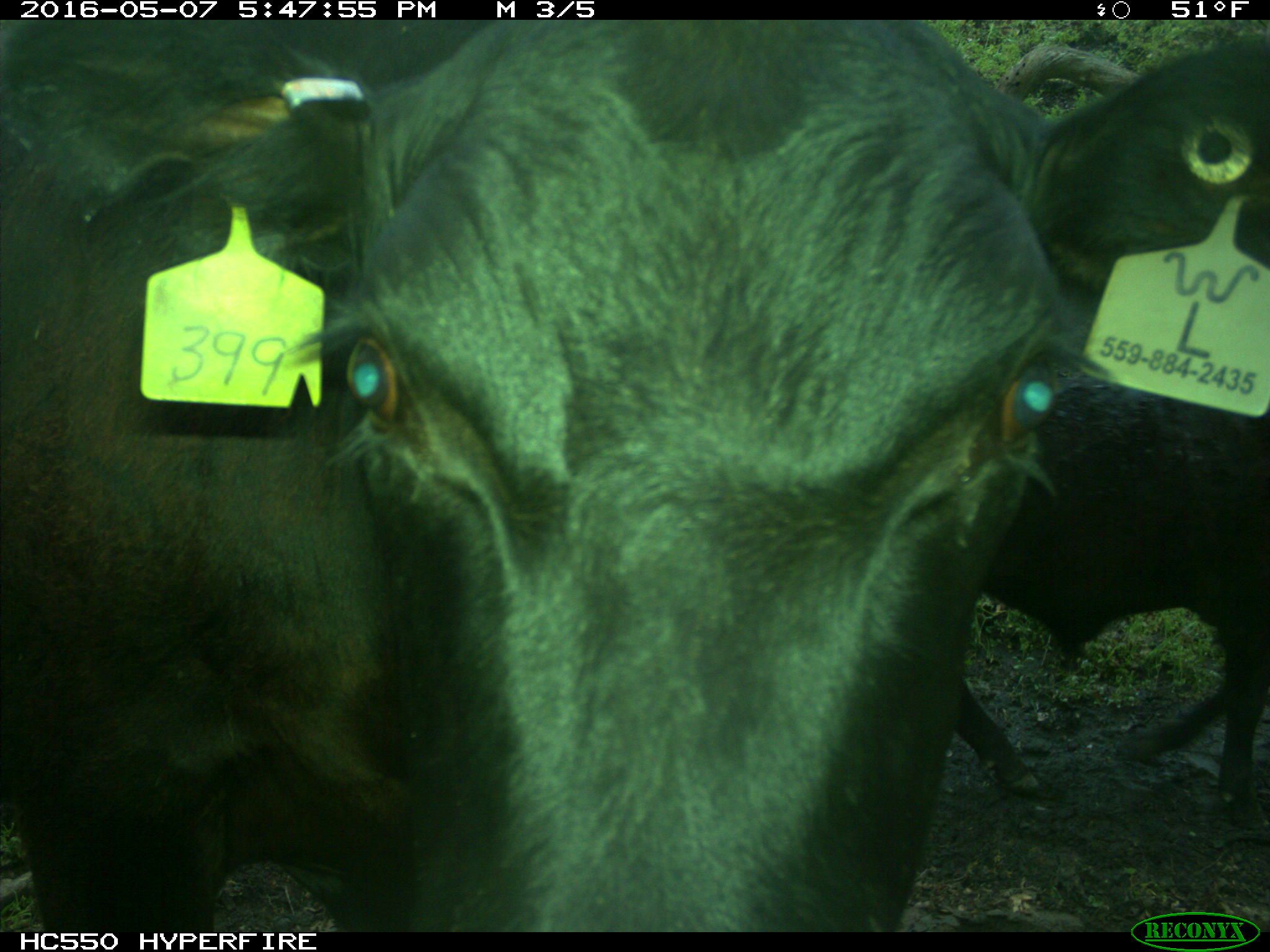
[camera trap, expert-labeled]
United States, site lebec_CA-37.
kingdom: Animalia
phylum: Chordata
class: Mammalia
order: Artiodactyla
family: Bovidae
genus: Bos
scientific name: Bos taurus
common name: domestic cow